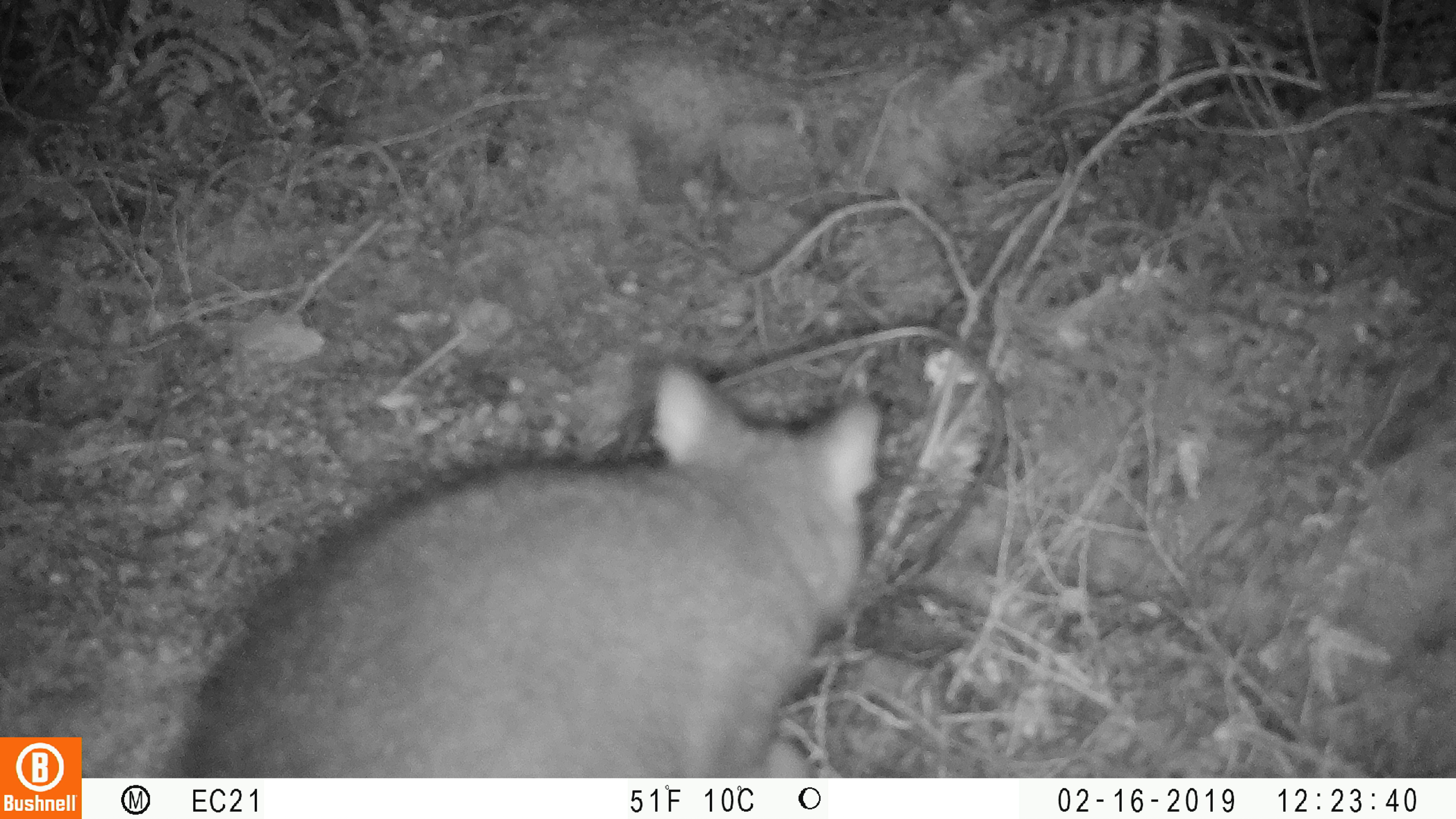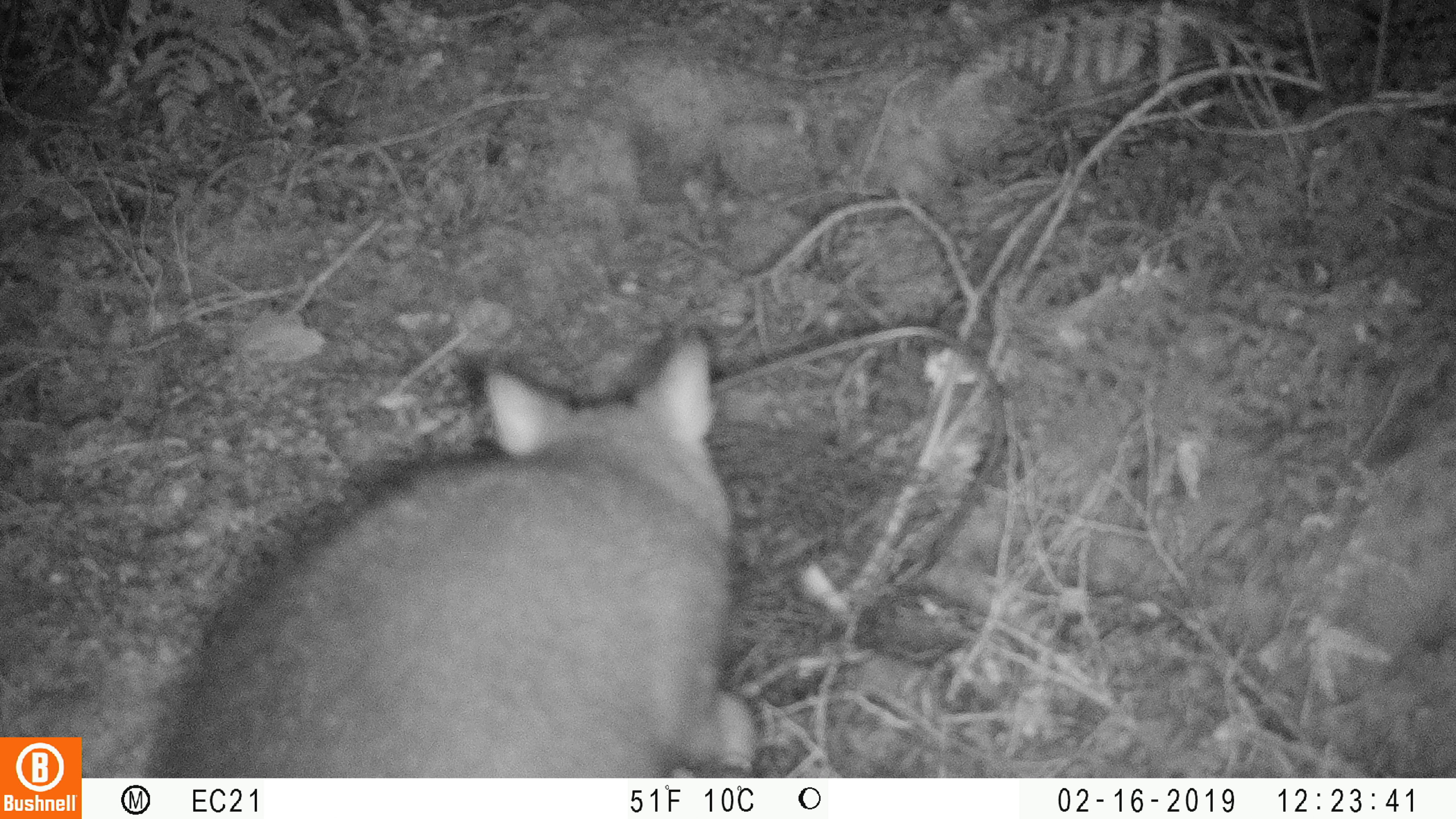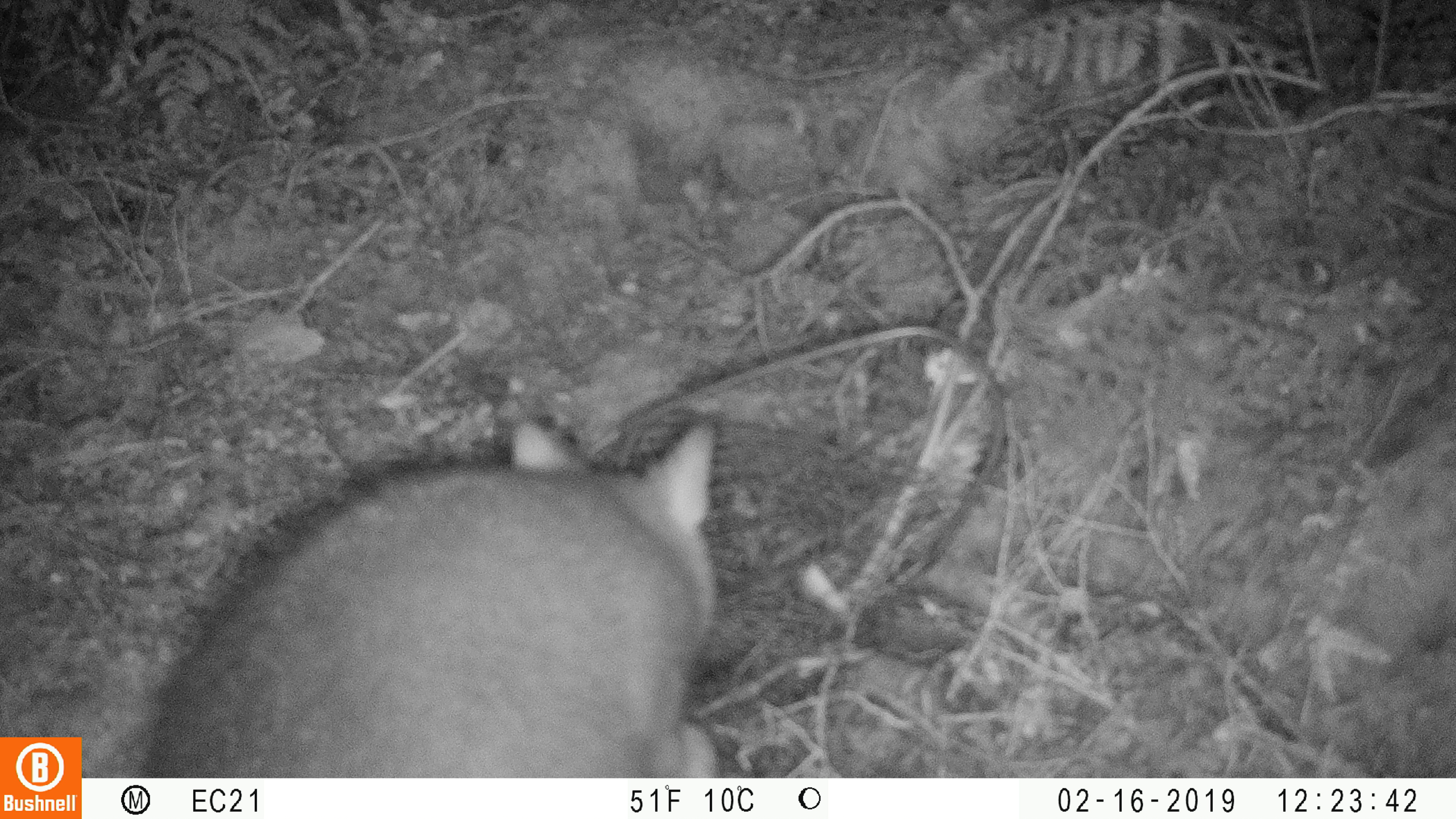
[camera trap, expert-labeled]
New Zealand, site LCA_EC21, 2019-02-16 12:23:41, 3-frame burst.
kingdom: Animalia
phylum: Chordata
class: Mammalia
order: Diprotodontia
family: Phalangeridae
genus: Trichosurus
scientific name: Trichosurus vulpecula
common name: common brushtail possum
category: possum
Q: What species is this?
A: Possum (common brushtail possum) (Trichosurus vulpecula).